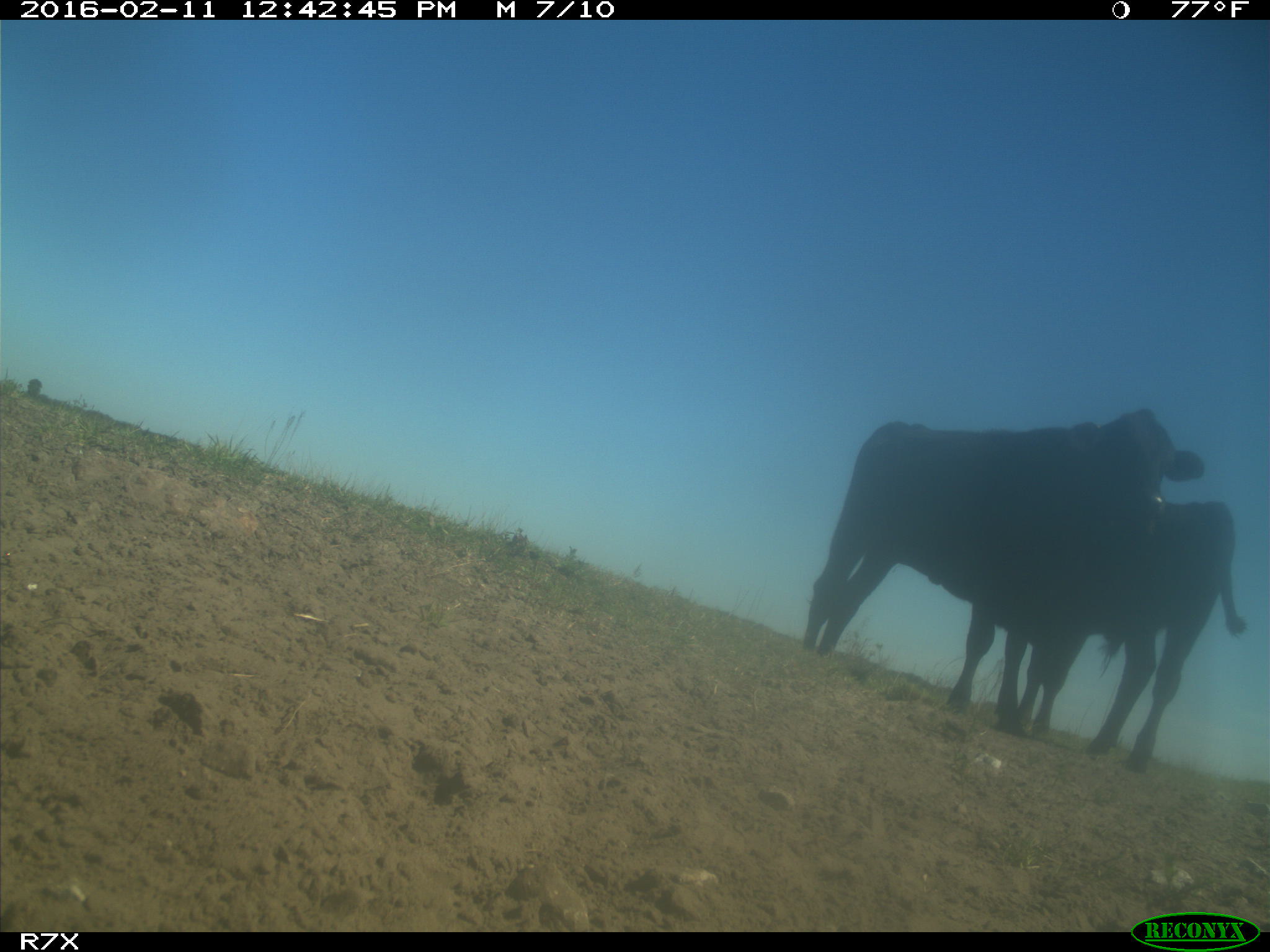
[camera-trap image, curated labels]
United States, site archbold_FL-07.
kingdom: Animalia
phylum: Chordata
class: Mammalia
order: Artiodactyla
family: Bovidae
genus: Bos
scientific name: Bos taurus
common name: domestic cow